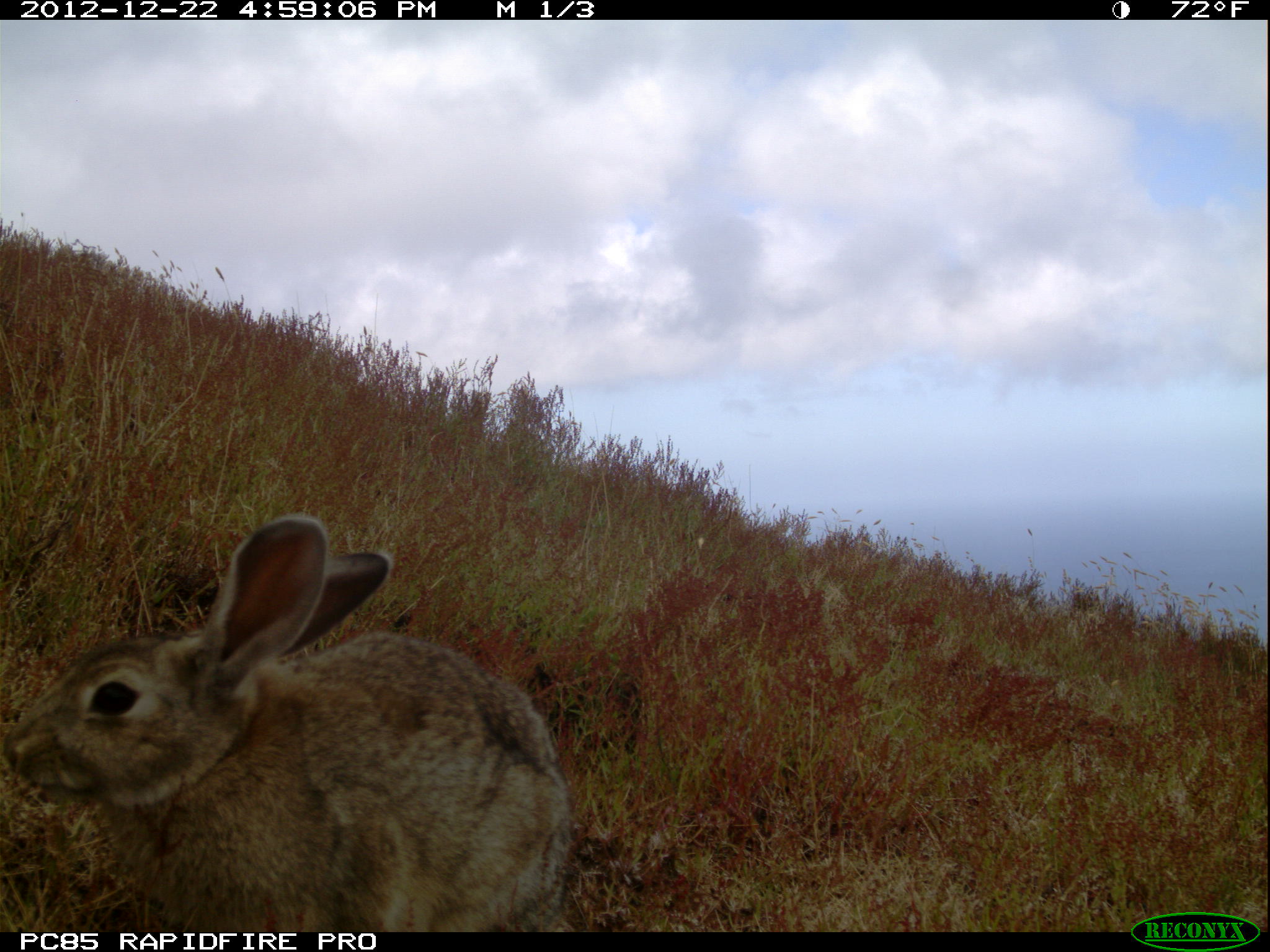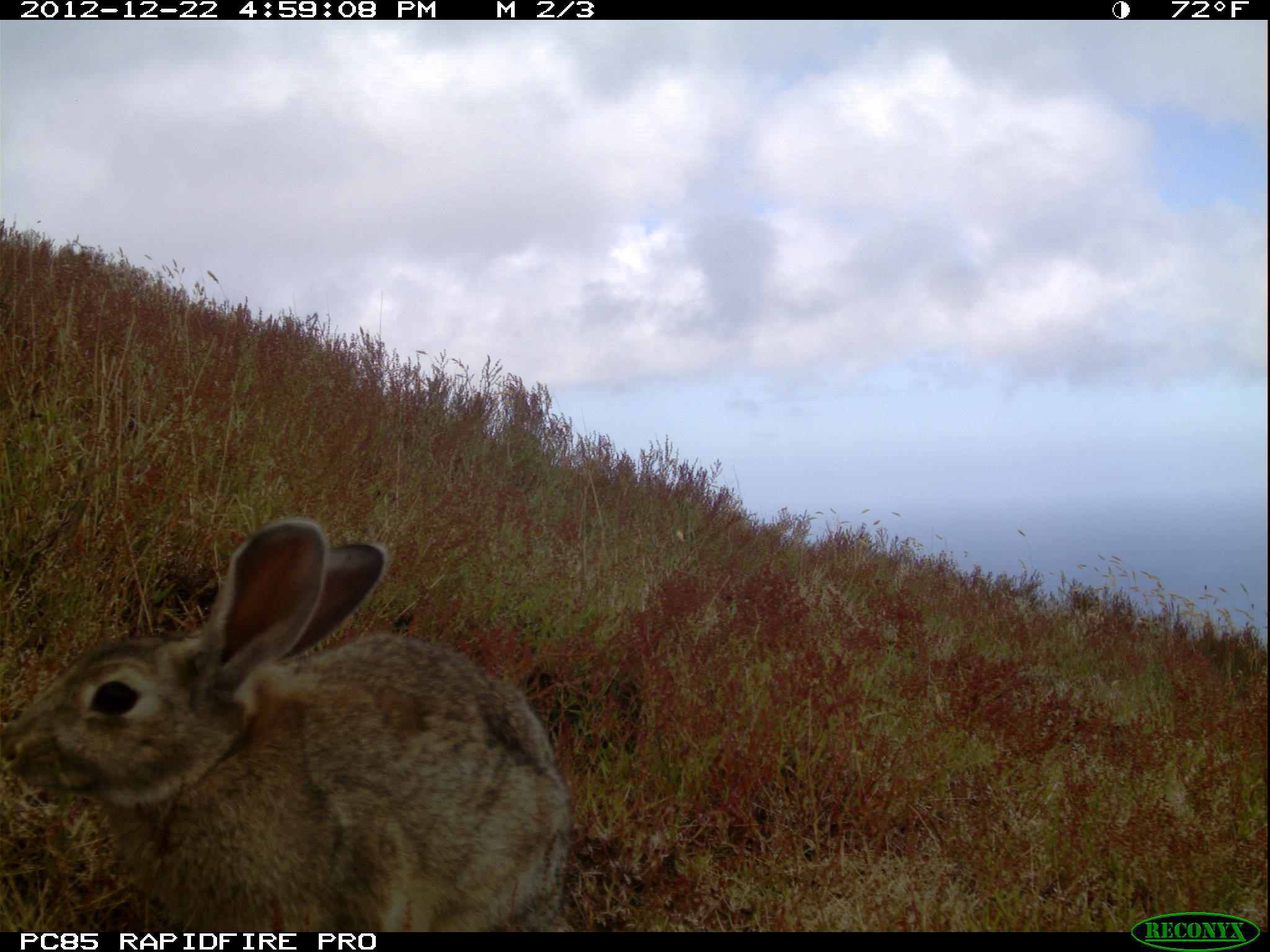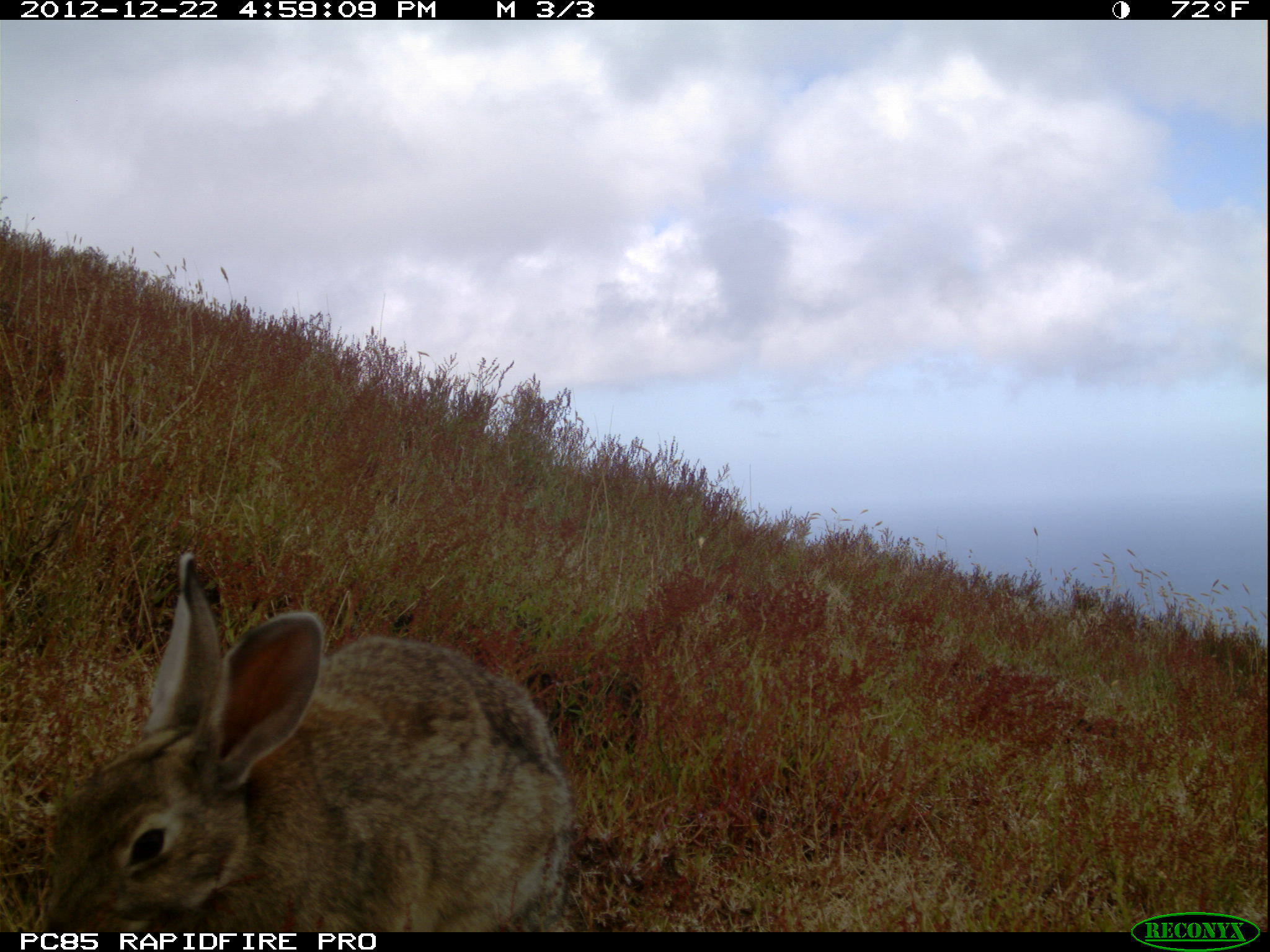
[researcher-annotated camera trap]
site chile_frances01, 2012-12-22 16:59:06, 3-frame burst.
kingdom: Animalia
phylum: Chordata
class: Mammalia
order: Lagomorpha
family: Leporidae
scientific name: Leporidae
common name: rabbits and hares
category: rabbit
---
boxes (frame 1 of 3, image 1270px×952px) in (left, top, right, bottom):
rabbit: (3, 511, 574, 936)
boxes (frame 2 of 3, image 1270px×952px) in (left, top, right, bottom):
rabbit: (0, 518, 574, 927)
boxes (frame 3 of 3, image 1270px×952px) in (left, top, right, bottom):
rabbit: (29, 548, 571, 932)